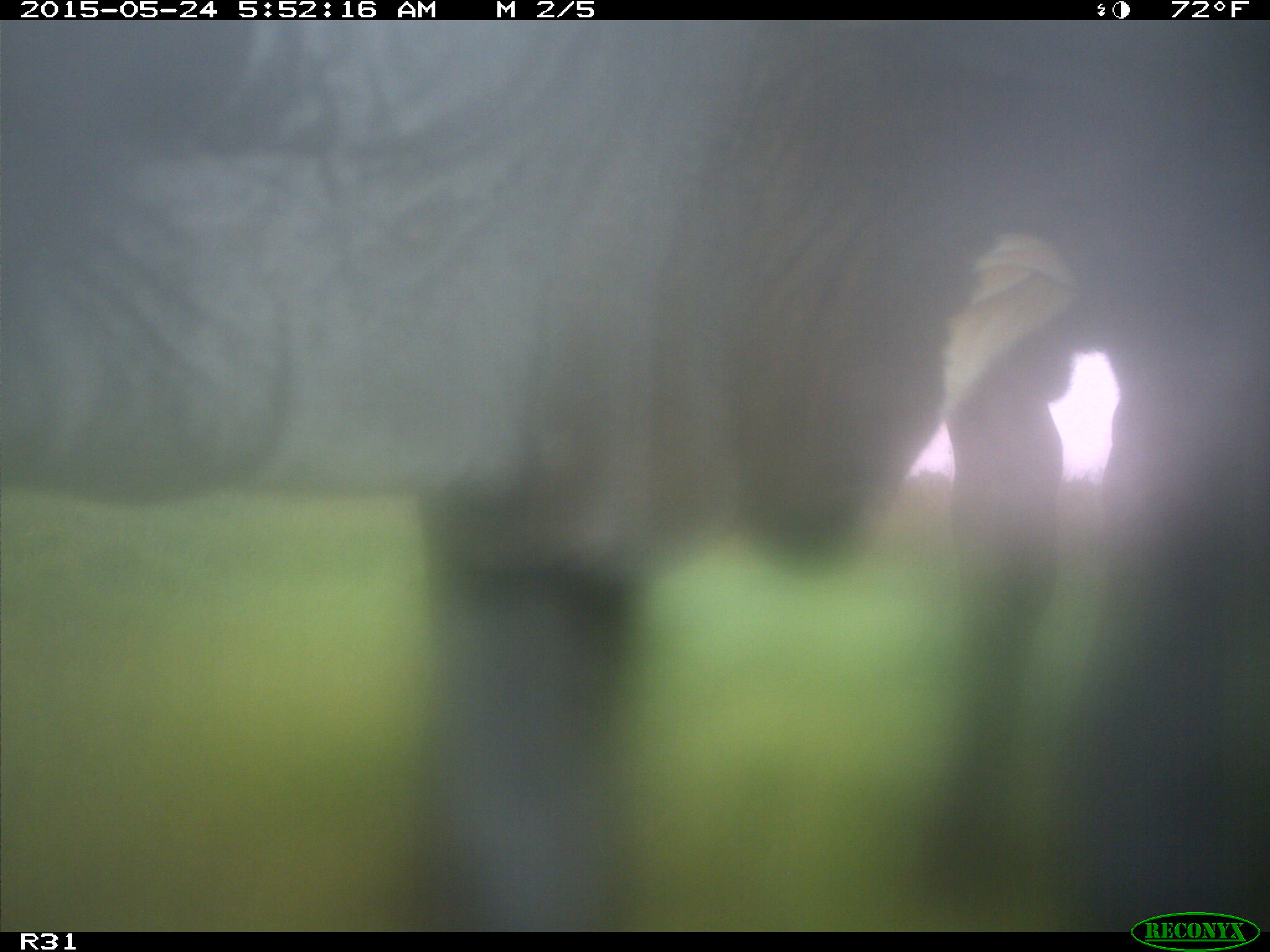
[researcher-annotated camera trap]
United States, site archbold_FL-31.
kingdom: Animalia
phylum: Chordata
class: Mammalia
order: Artiodactyla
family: Bovidae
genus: Bos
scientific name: Bos taurus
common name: domestic cow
Bos taurus (domestic cow).